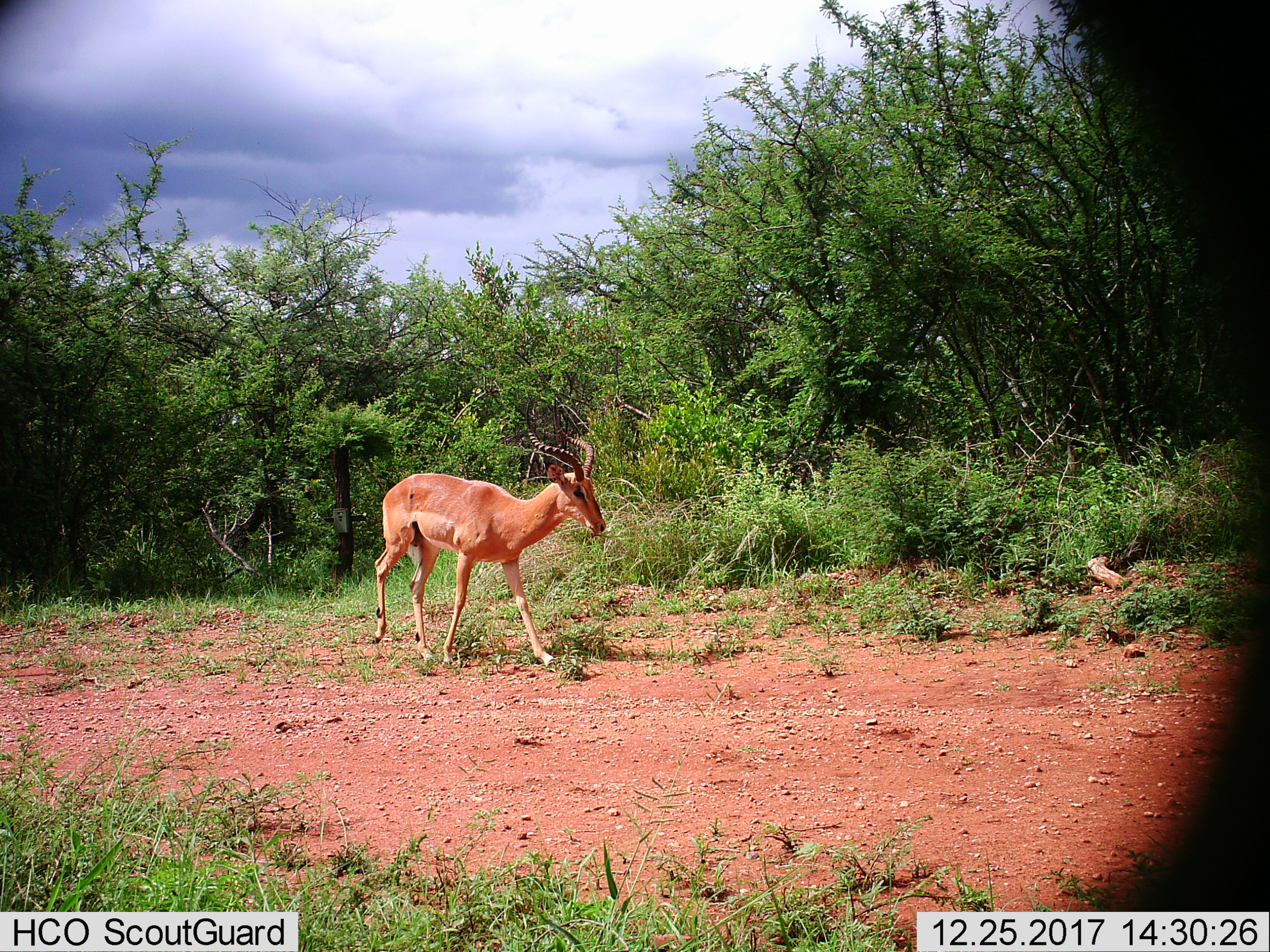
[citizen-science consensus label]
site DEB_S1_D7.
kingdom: Animalia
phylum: Chordata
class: Mammalia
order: Artiodactyla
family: Bovidae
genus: Aepyceros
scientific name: Aepyceros melampus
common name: impala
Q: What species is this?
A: Impala (Aepyceros melampus).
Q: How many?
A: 1.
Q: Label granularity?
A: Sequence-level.